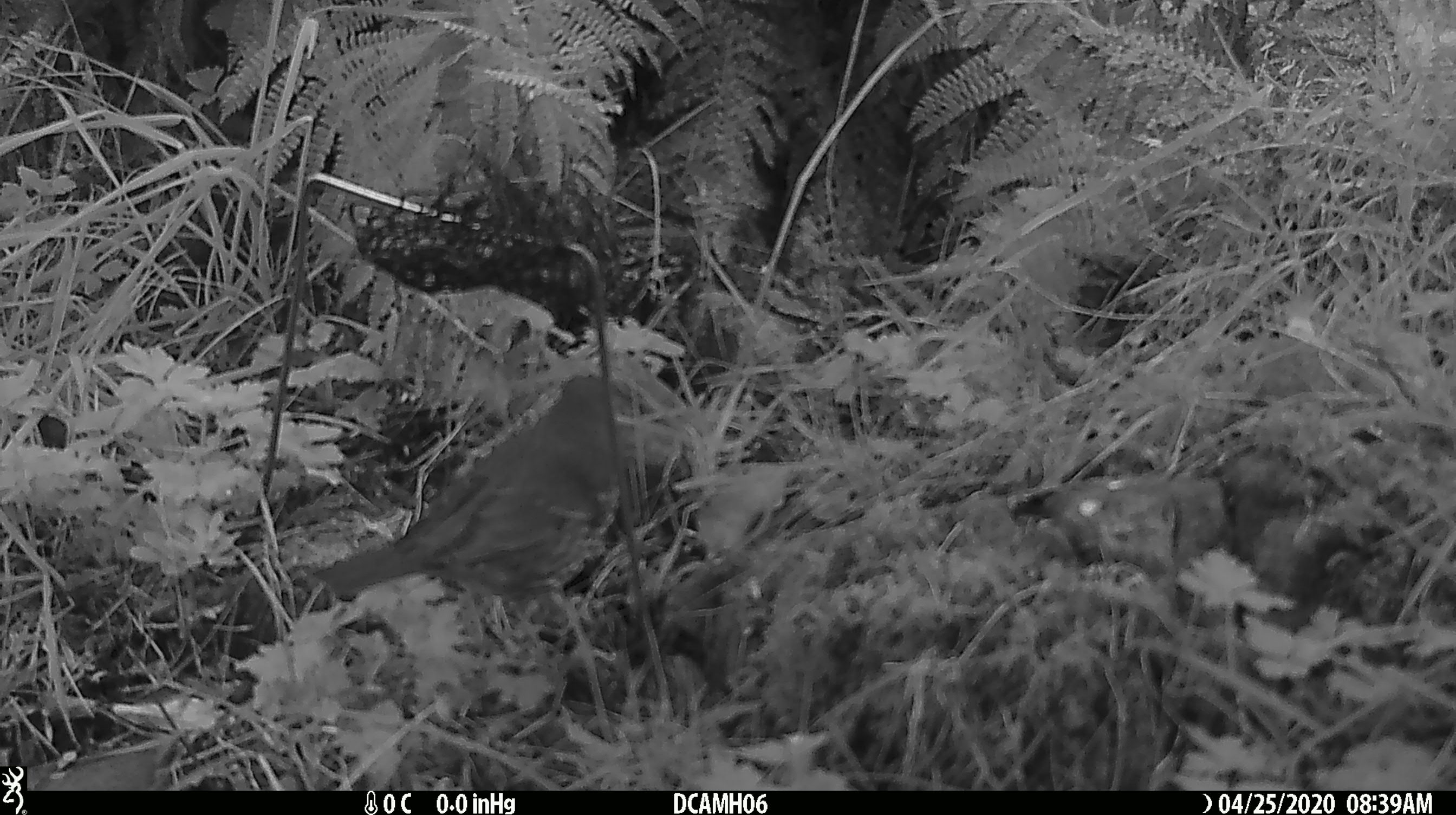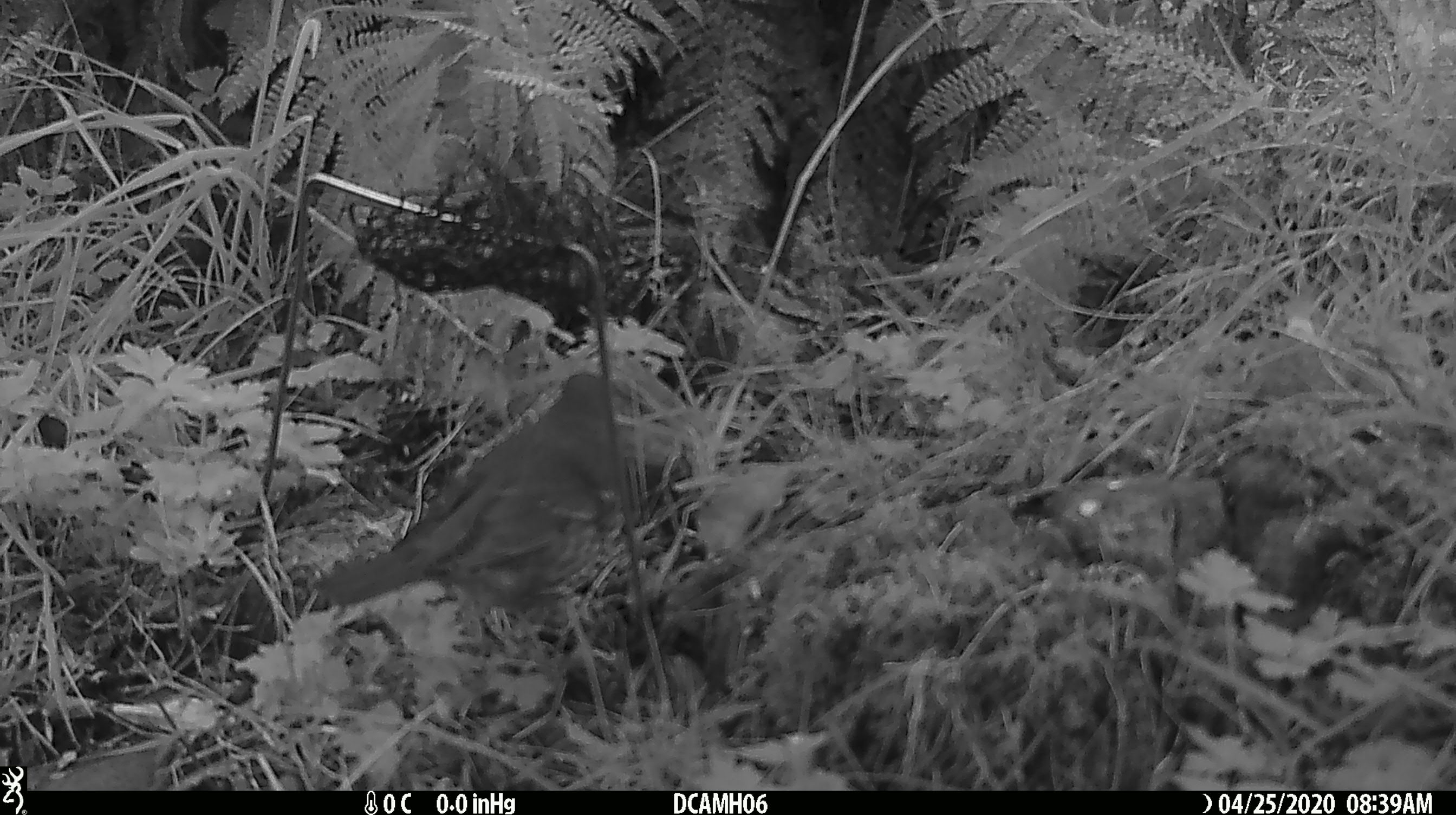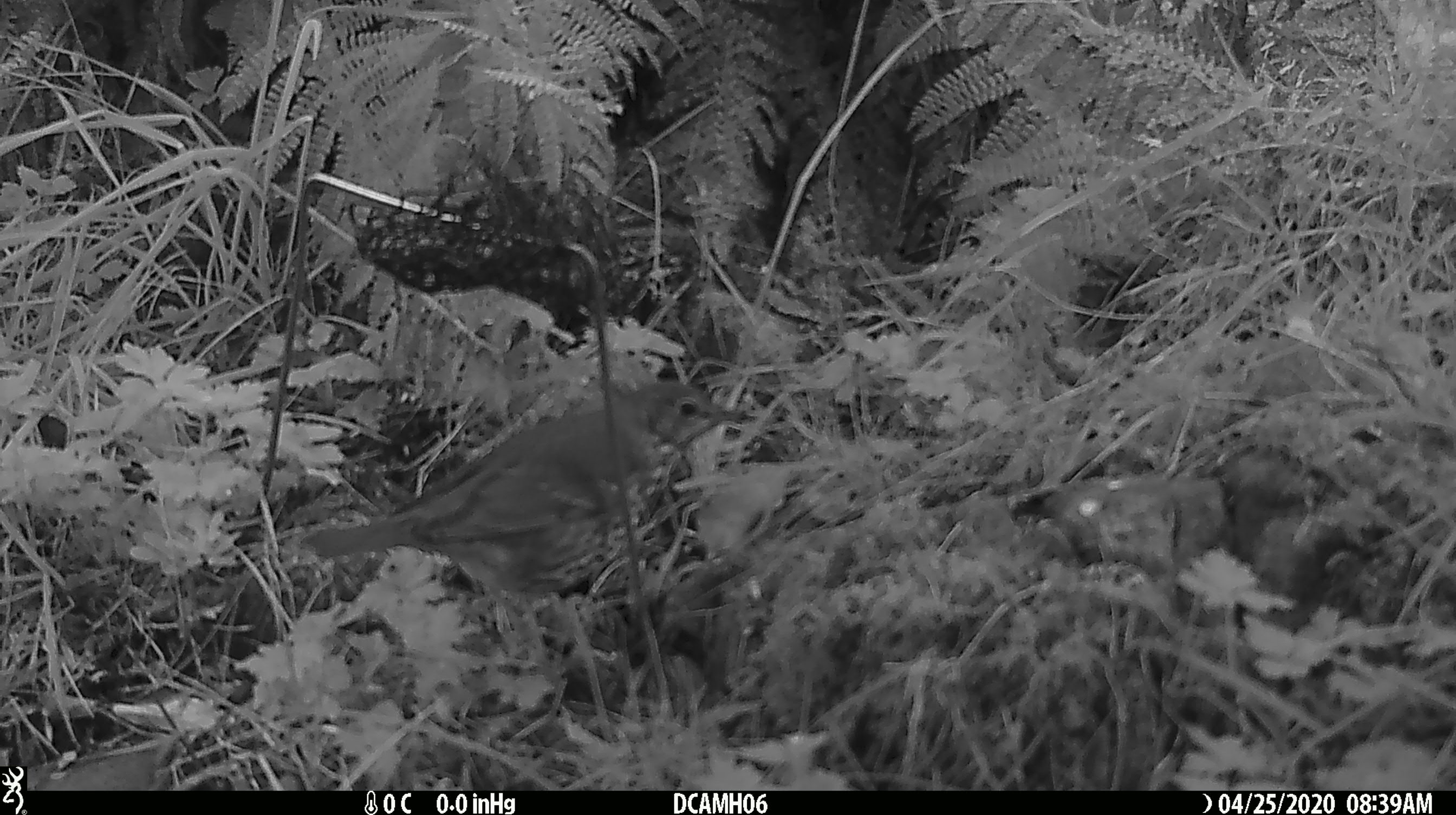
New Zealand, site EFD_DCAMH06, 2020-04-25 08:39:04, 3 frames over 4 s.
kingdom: Animalia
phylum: Chordata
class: Aves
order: Passeriformes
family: Turdidae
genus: Turdus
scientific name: Turdus philomelos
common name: song thrush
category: thrush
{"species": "thrush (song thrush) (Turdus philomelos)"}